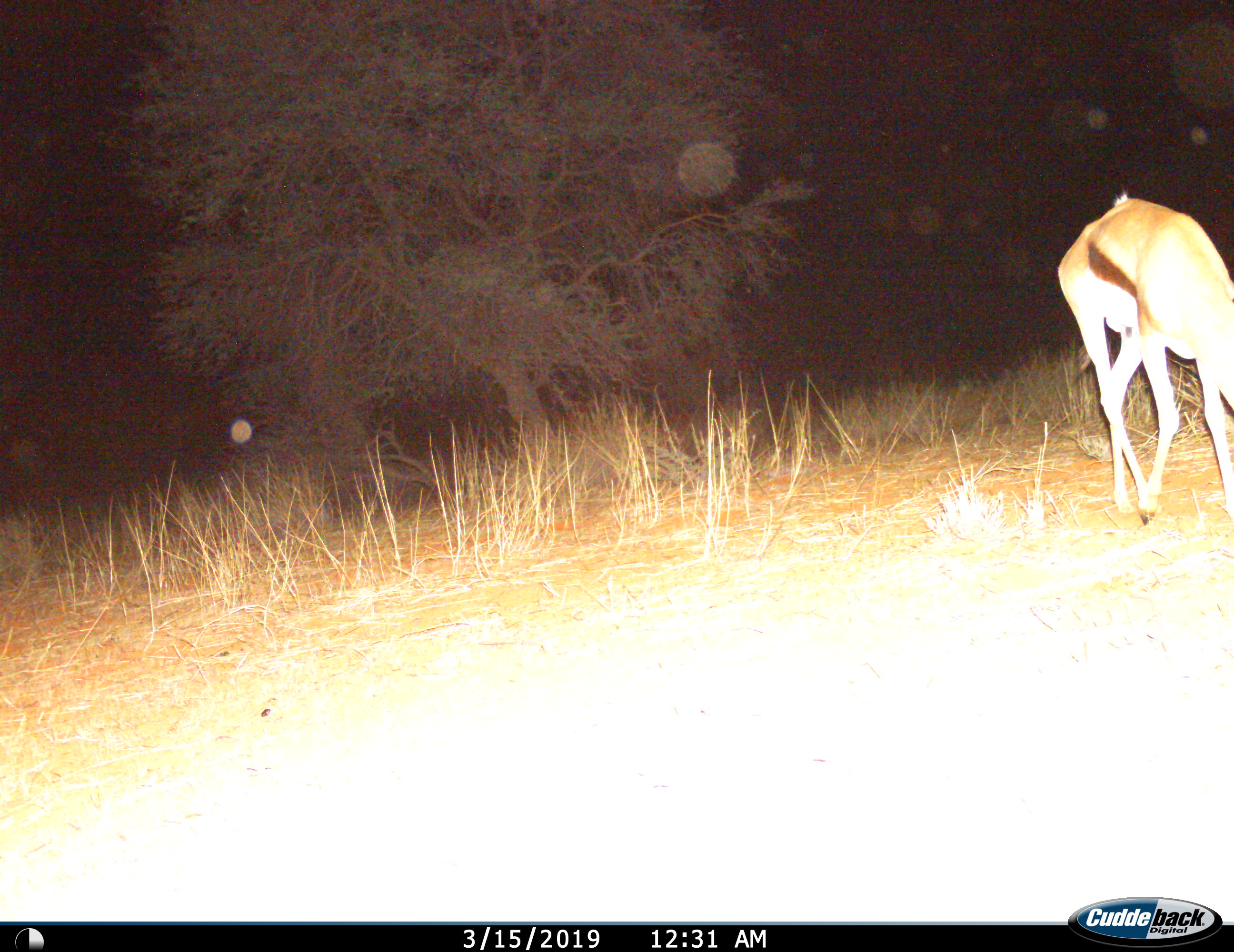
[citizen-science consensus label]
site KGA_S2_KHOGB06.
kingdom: Animalia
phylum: Chordata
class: Mammalia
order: Artiodactyla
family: Bovidae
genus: Antidorcas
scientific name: Antidorcas marsupialis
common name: springbok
Springbok (Antidorcas marsupialis), count 1. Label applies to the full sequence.